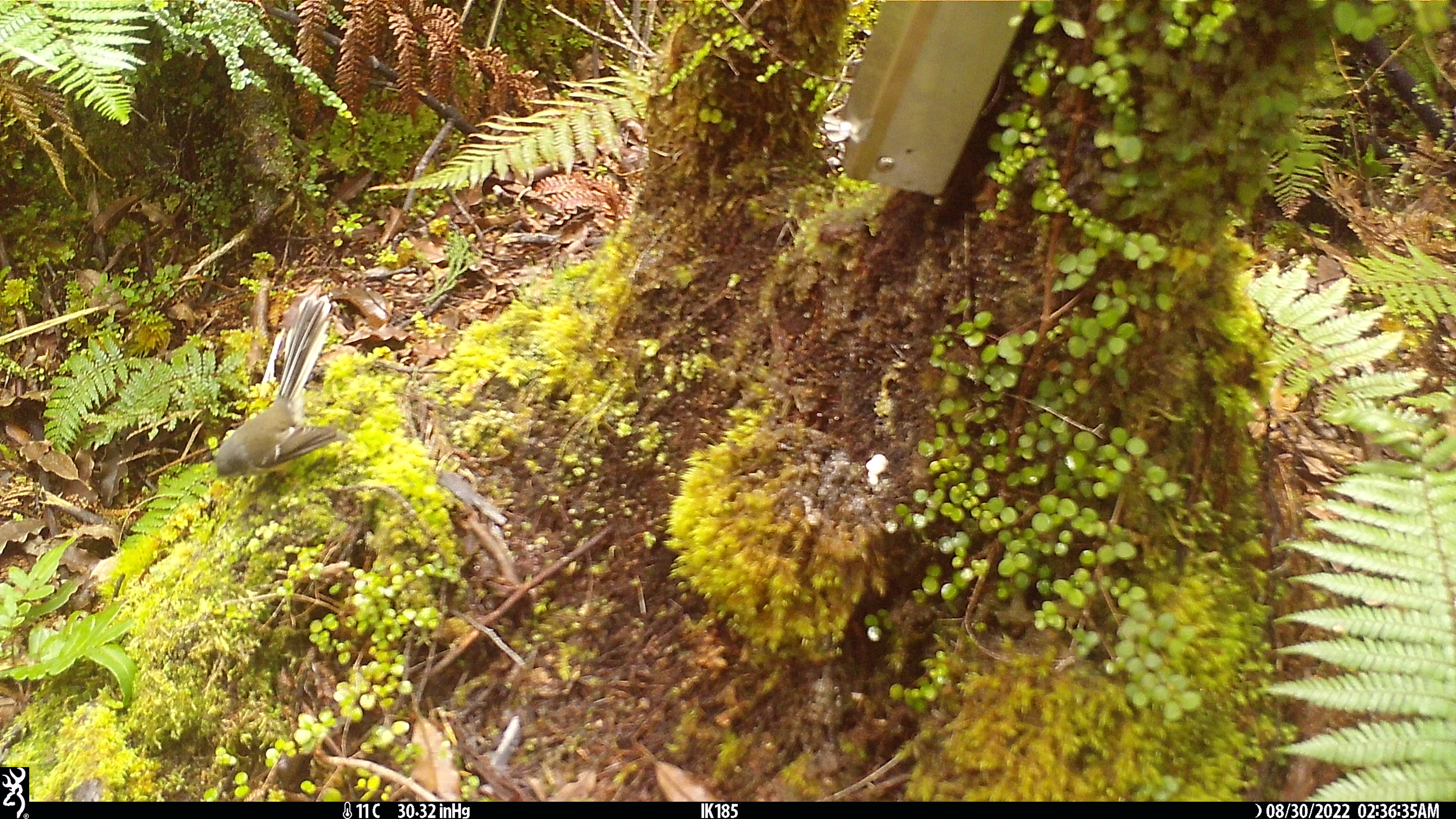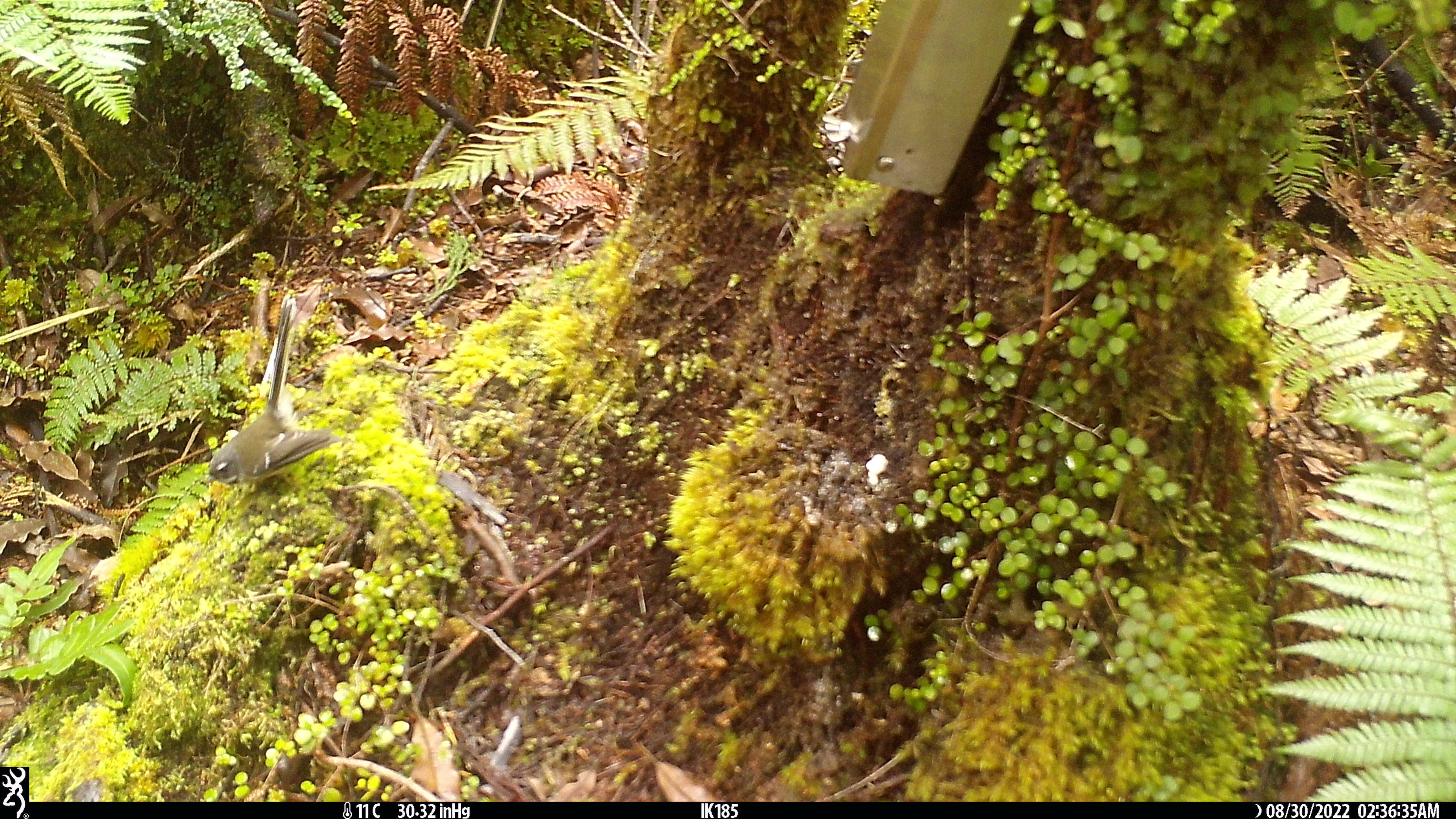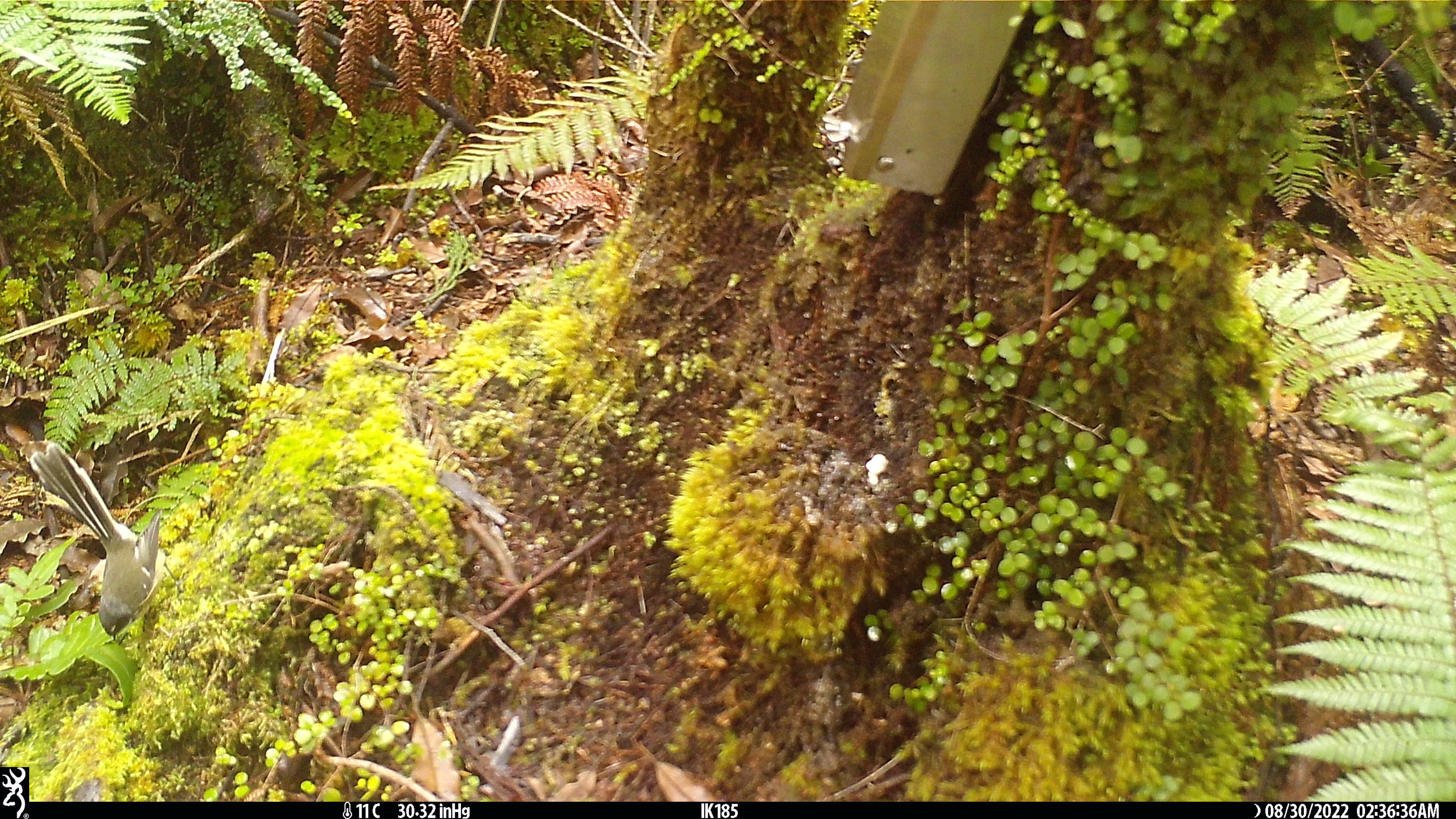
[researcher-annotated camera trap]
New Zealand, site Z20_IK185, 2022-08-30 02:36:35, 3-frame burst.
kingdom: Animalia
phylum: Chordata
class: Aves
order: Passeriformes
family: Rhipiduridae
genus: Rhipidura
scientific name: Rhipidura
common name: fantails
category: fantail